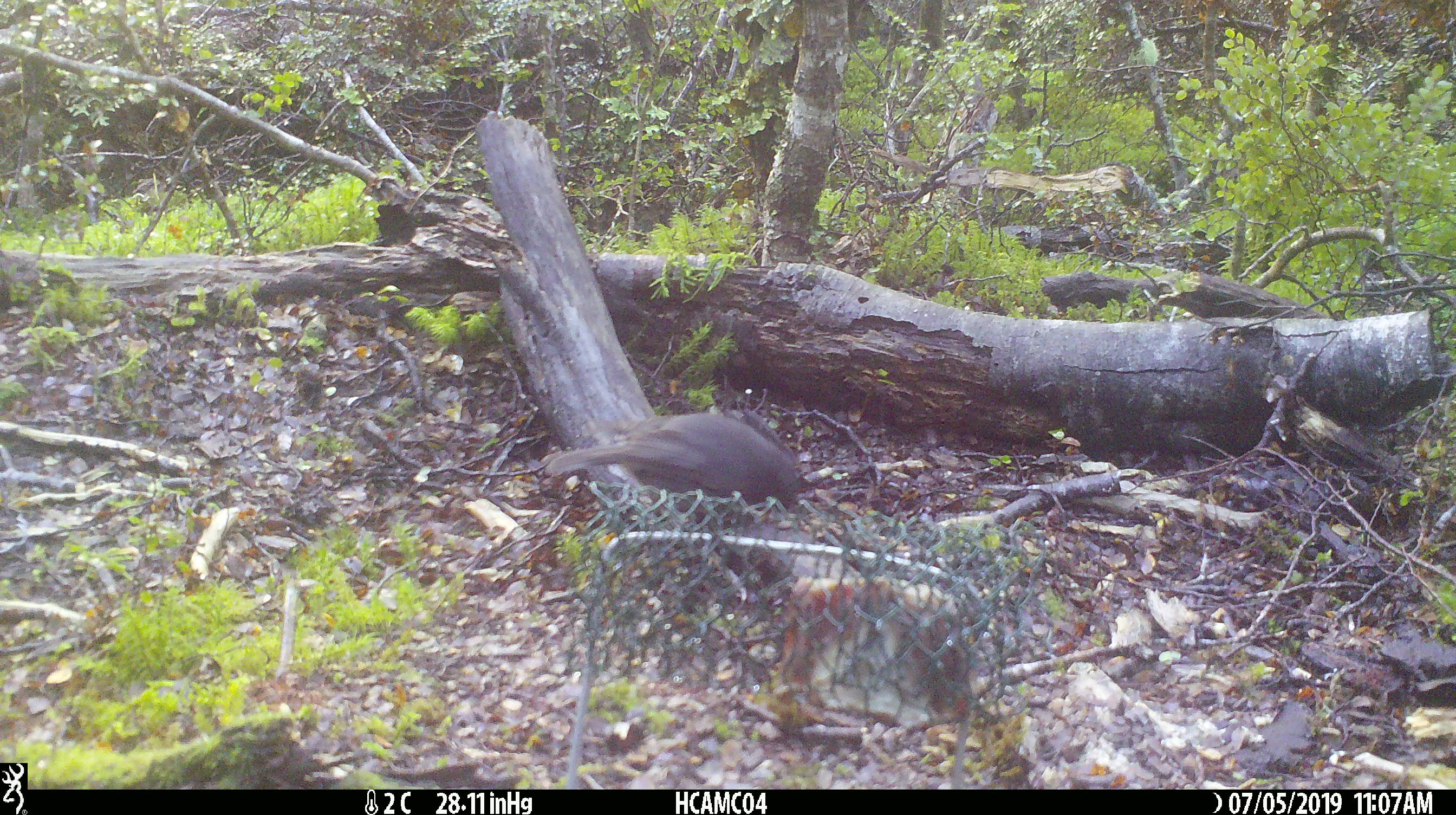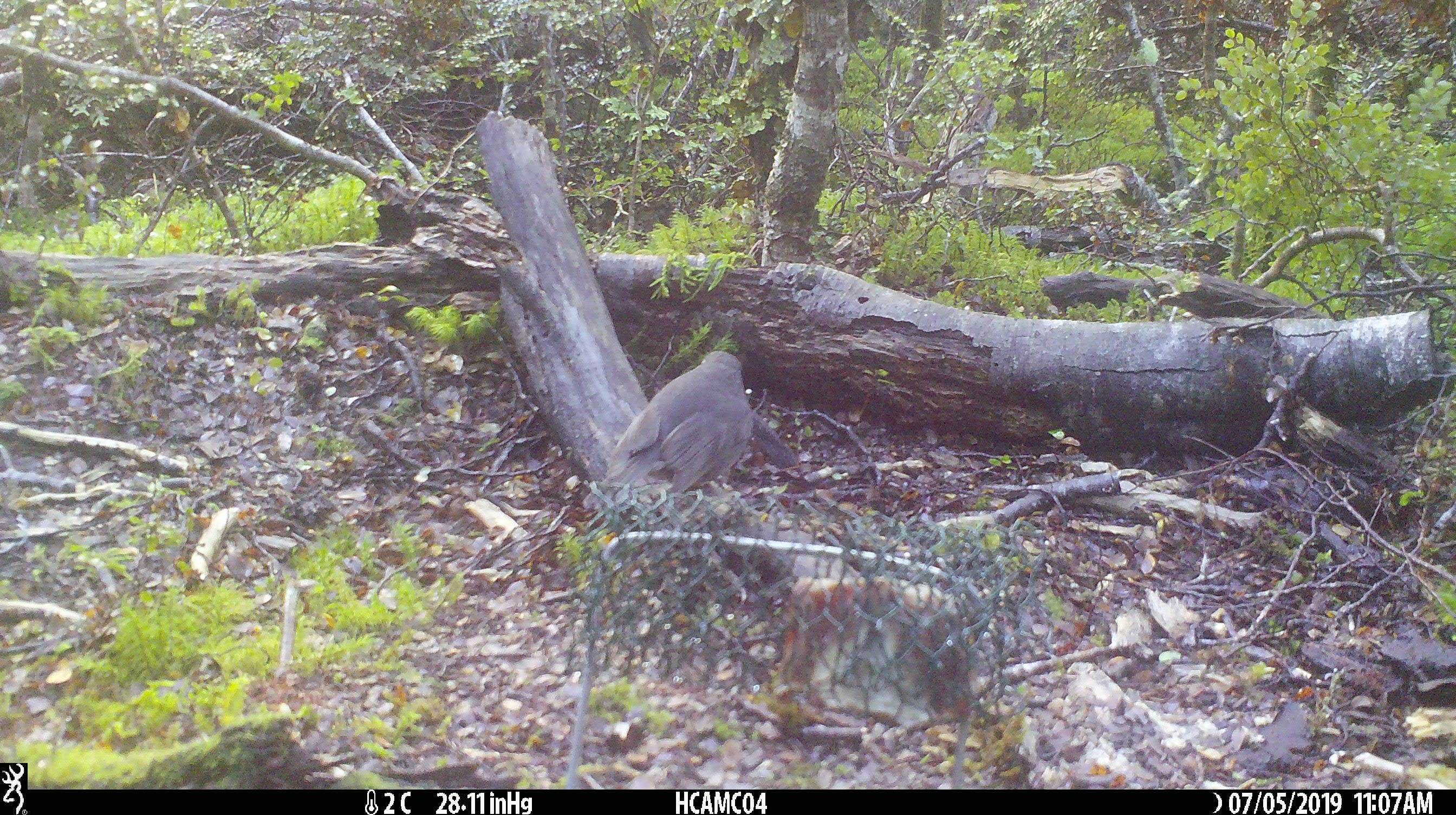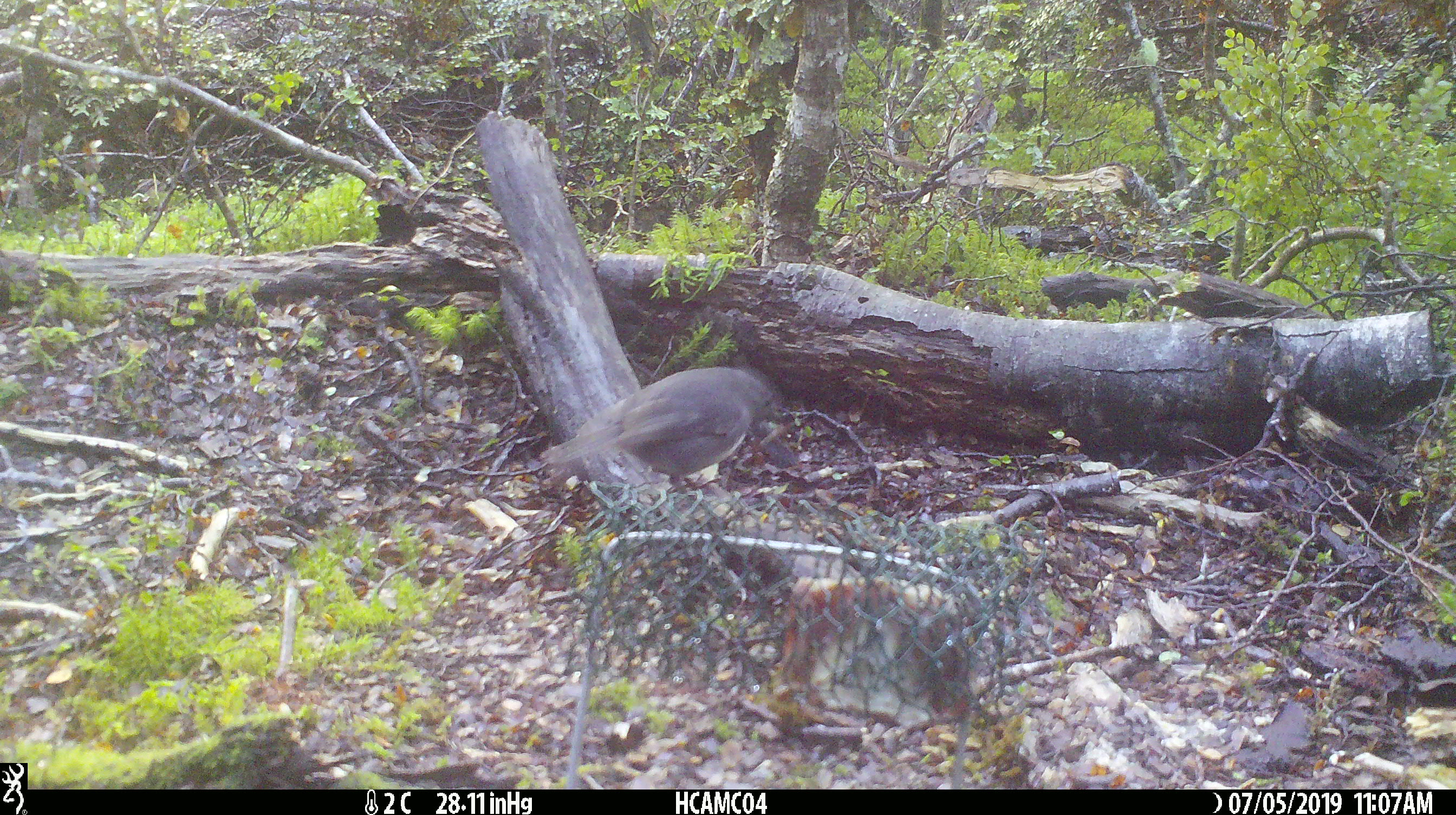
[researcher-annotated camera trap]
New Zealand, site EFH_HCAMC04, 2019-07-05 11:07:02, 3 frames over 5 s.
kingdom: Animalia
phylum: Chordata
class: Aves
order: Passeriformes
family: Petroicidae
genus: Petroica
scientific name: Petroica australis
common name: new zealand robin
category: robin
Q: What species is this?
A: Robin (new zealand robin) (Petroica australis).